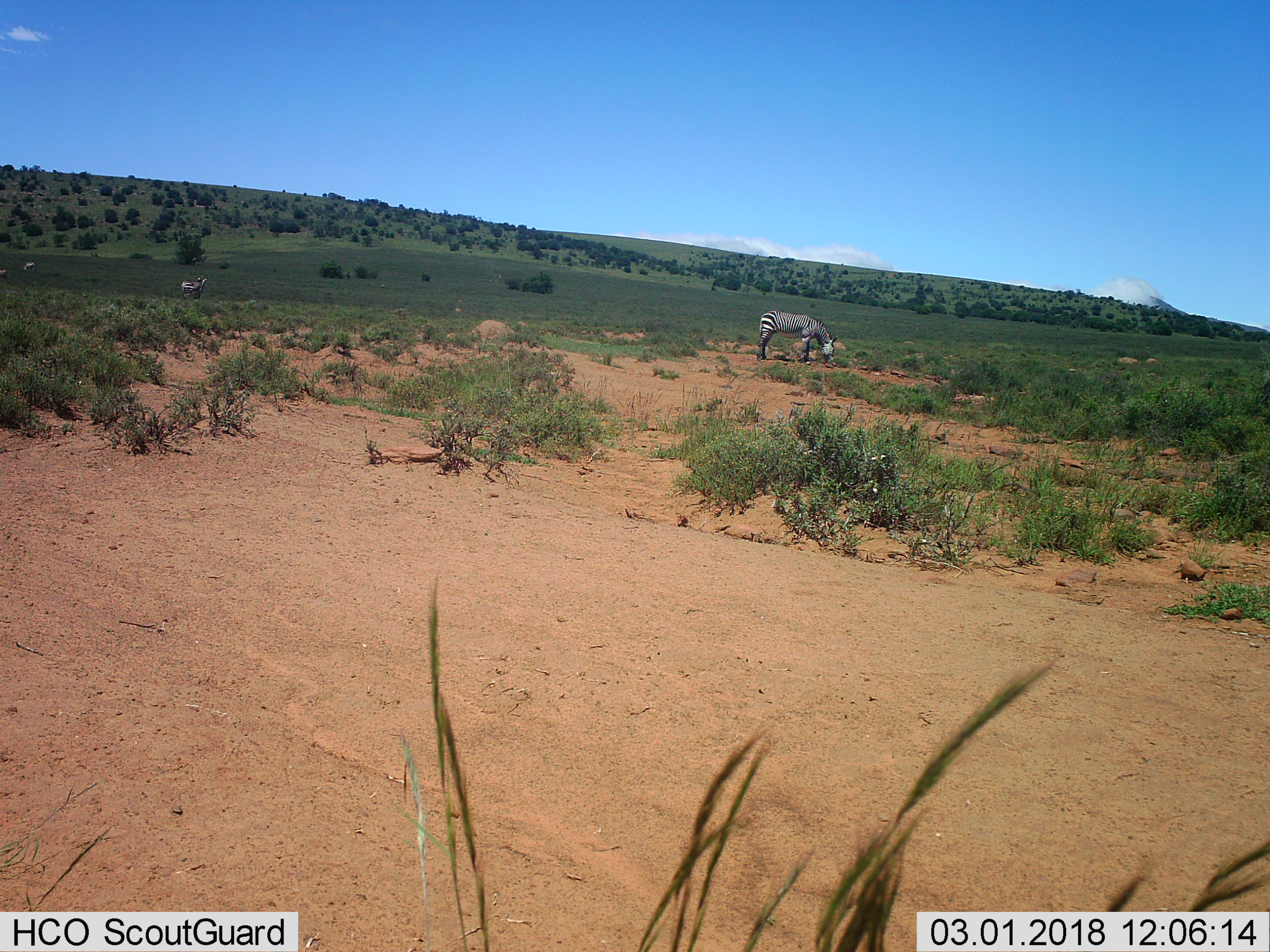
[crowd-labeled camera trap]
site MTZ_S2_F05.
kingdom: Animalia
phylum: Chordata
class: Mammalia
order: Perissodactyla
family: Equidae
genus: Equus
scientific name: Equus zebra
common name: mountain zebra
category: zebramountain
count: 4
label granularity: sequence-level